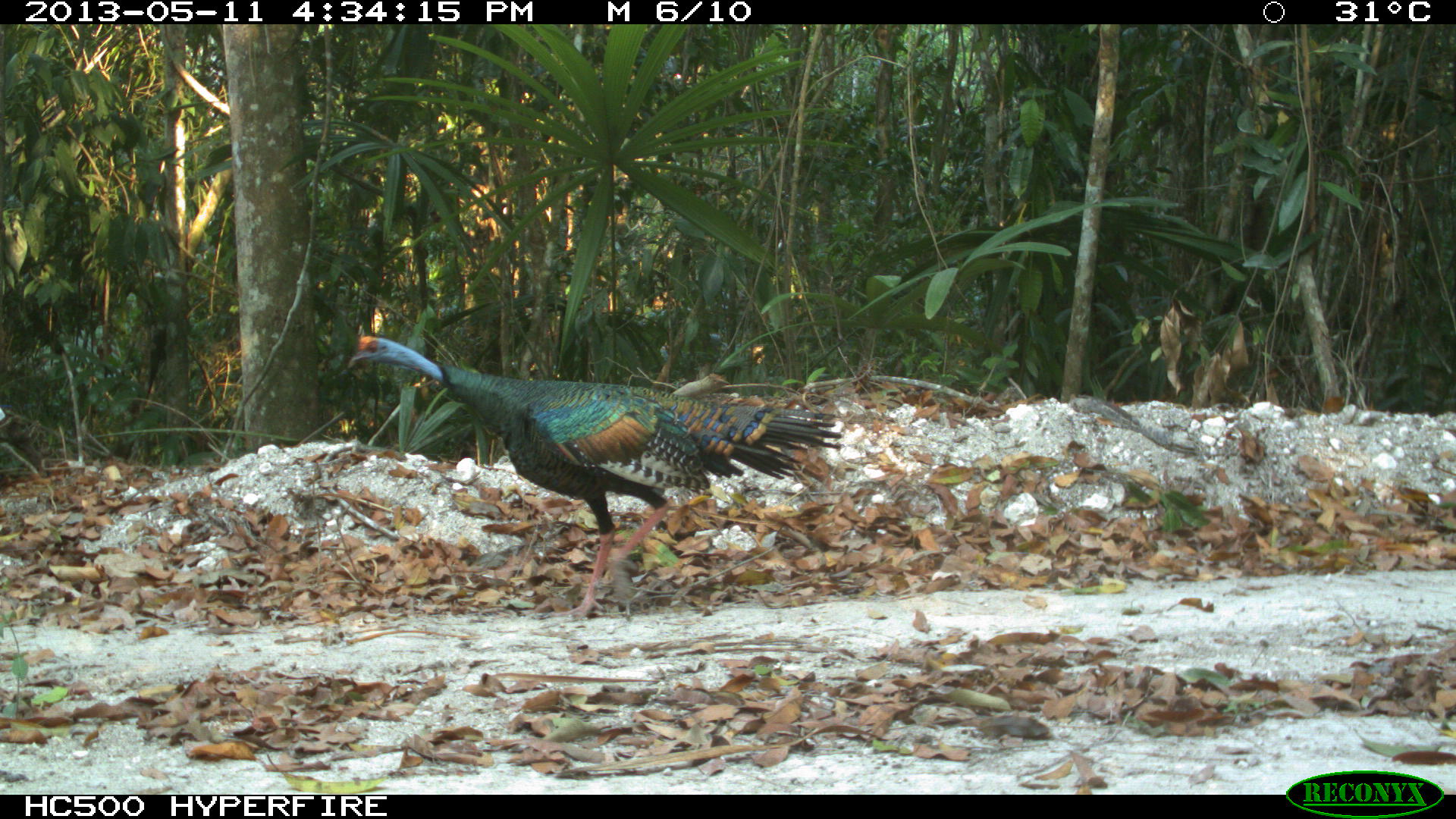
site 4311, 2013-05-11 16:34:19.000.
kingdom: Animalia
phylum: Chordata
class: Aves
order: Galliformes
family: Phasianidae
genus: Meleagris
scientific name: Meleagris ocellata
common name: ocellated turkey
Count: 2.